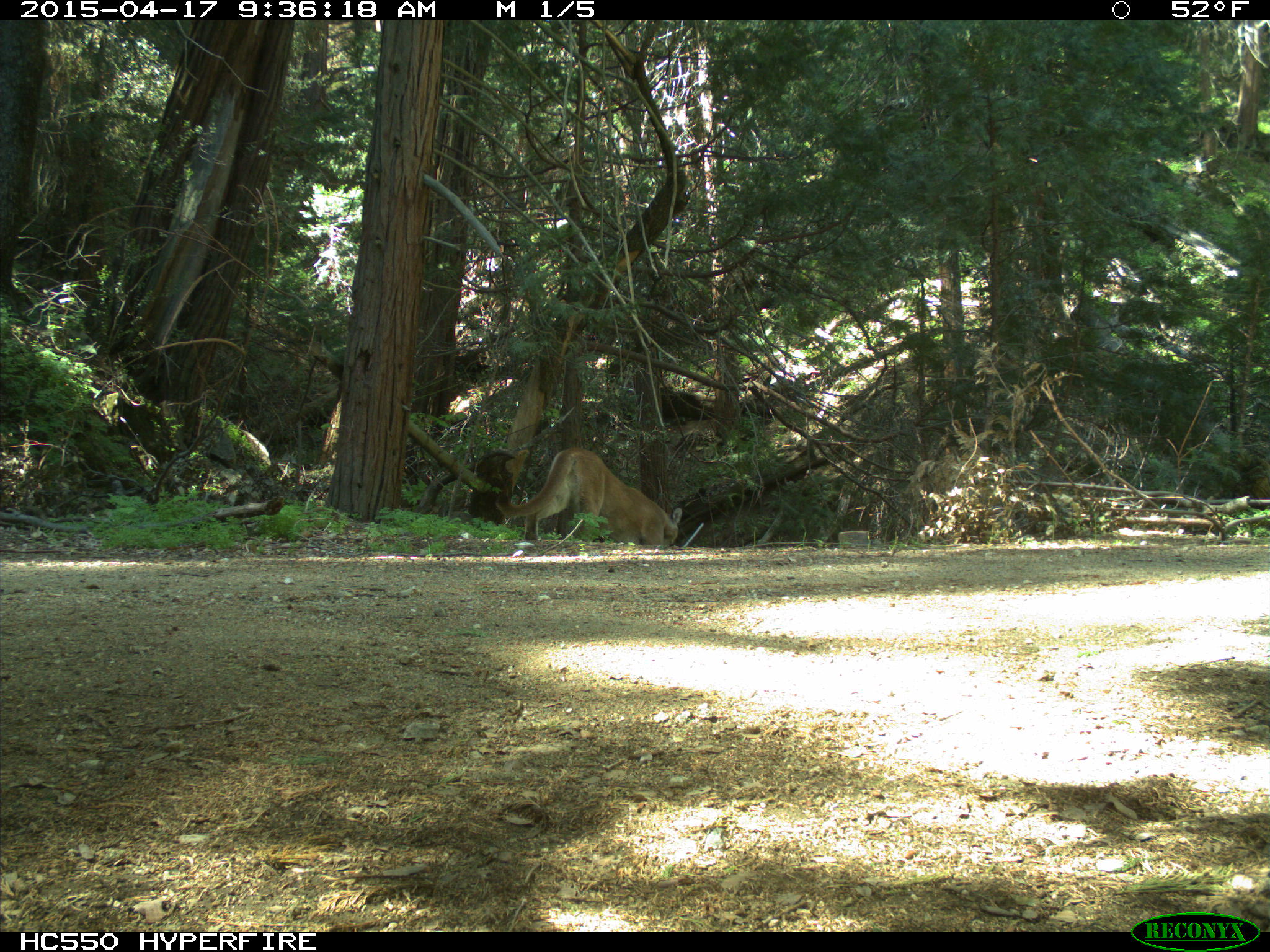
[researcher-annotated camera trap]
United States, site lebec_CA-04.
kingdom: Animalia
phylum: Chordata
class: Mammalia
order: Carnivora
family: Felidae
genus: Puma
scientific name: Puma concolor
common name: mountain lion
Puma concolor (mountain lion).